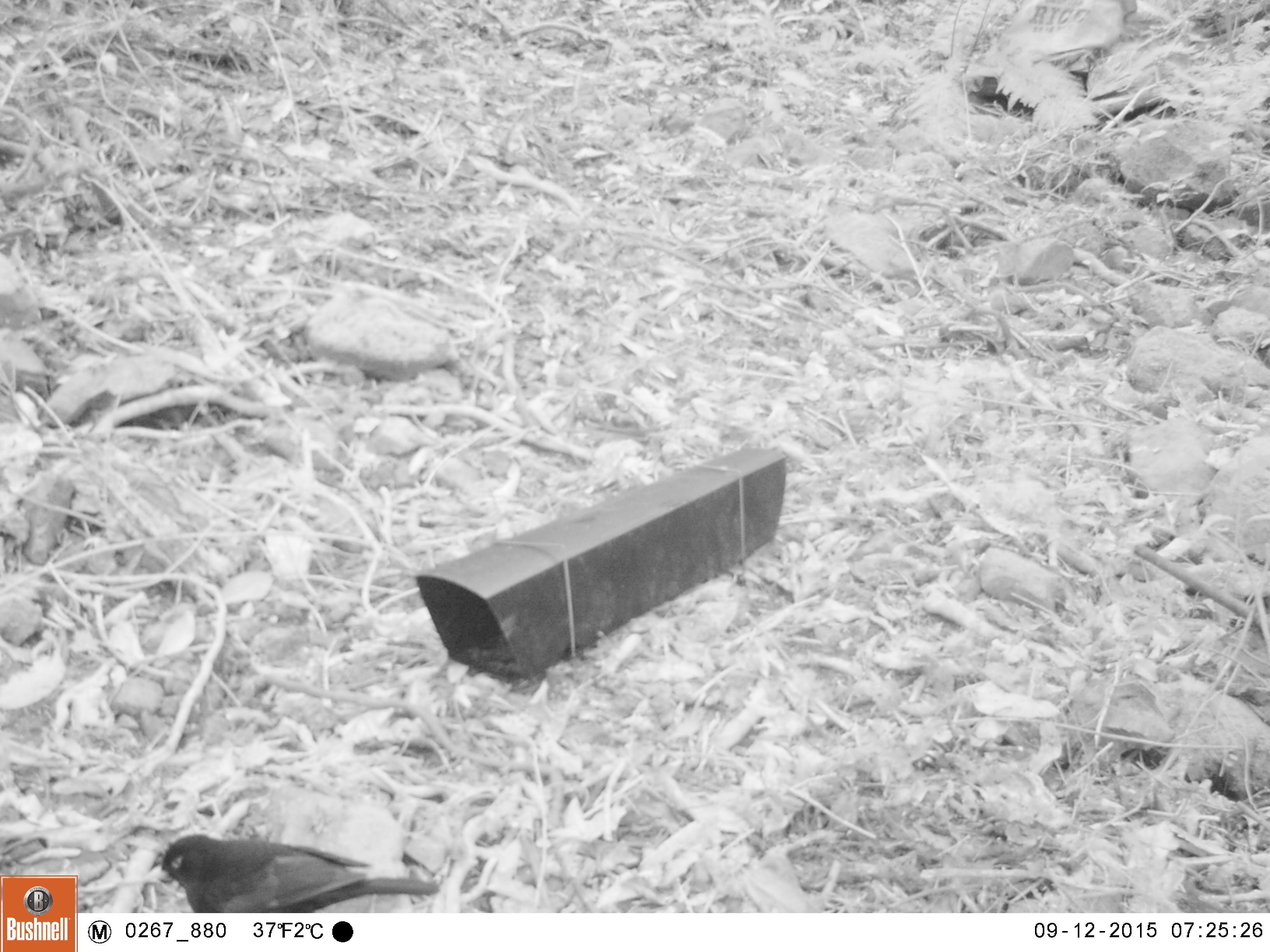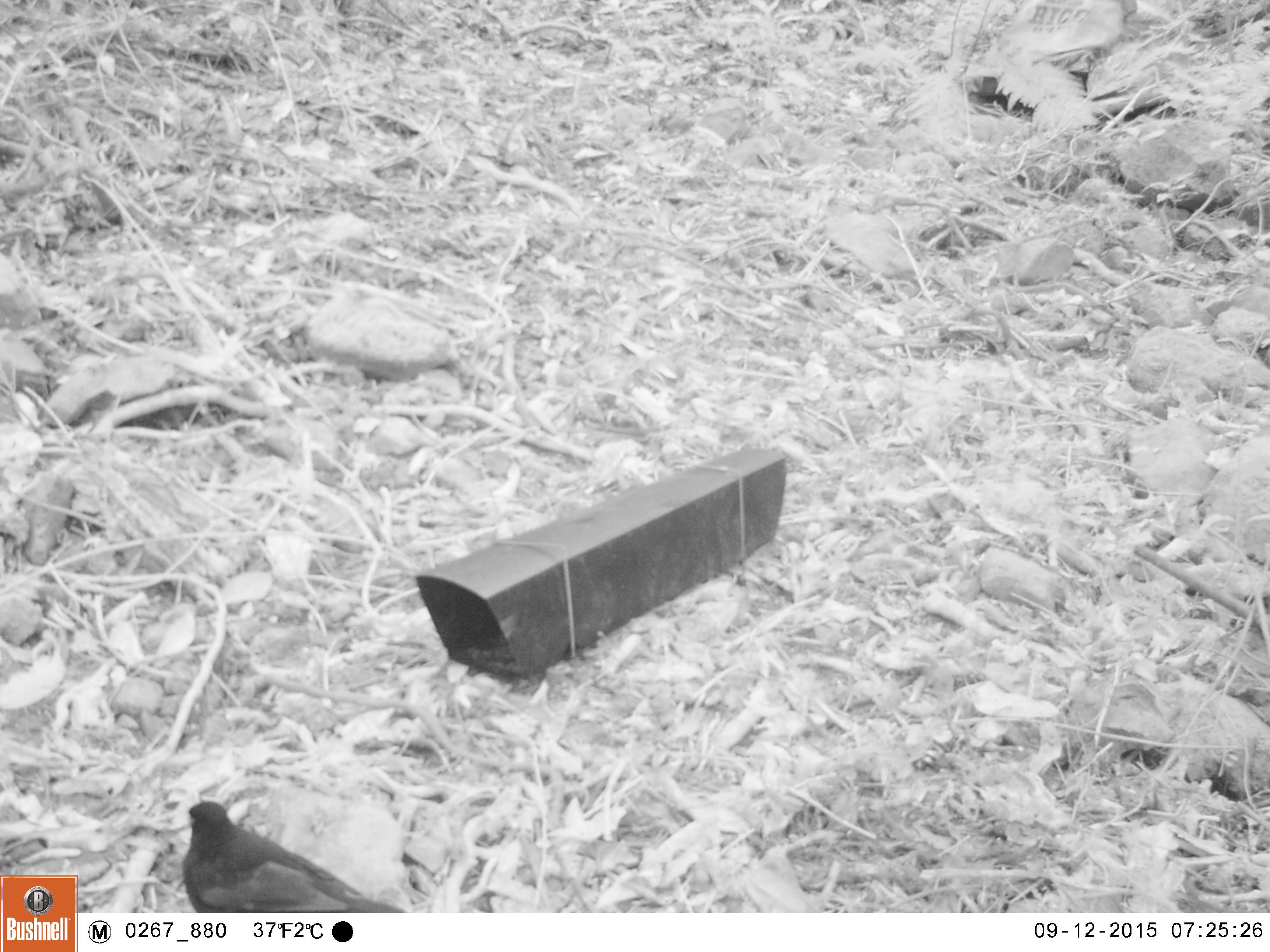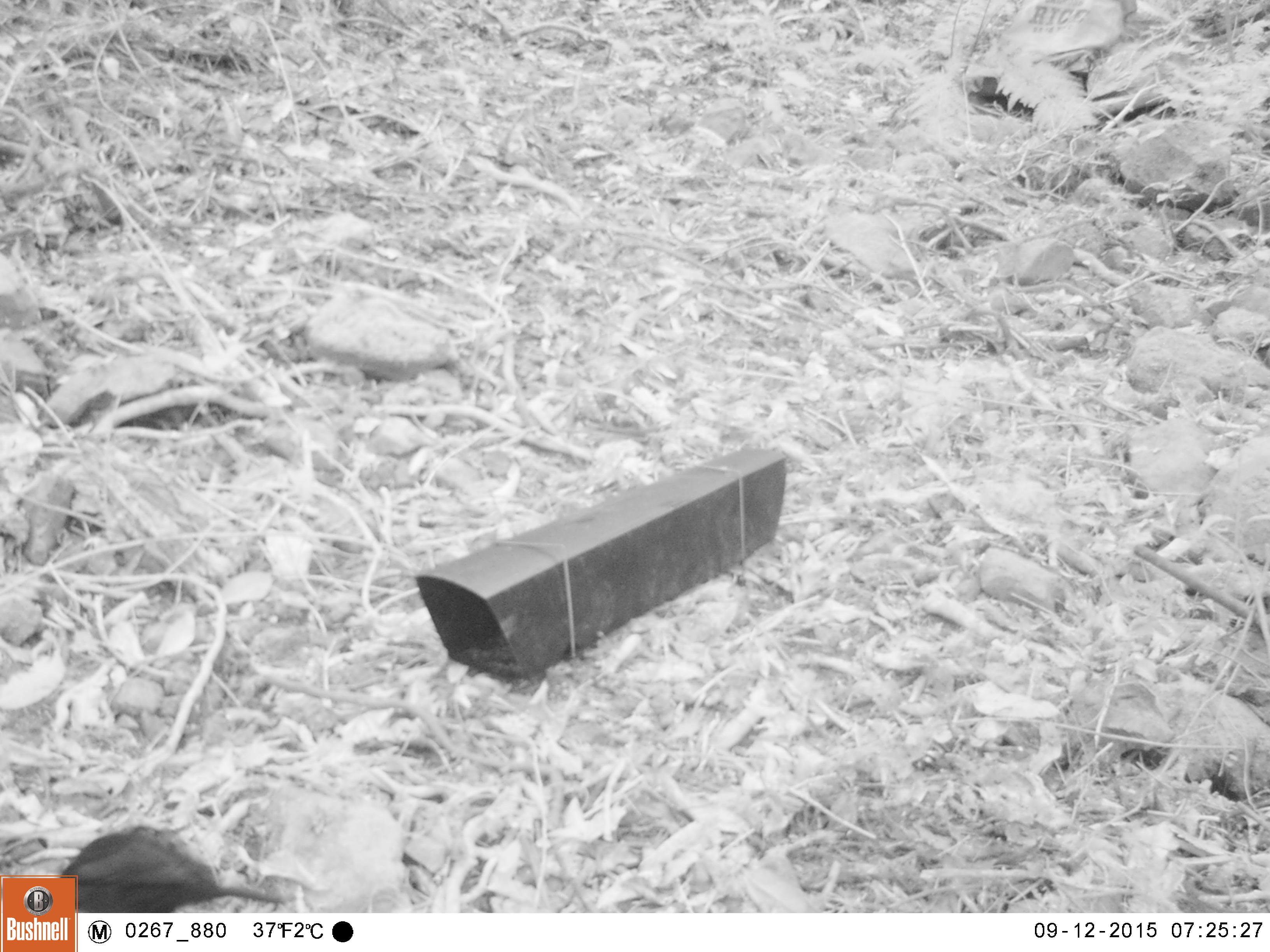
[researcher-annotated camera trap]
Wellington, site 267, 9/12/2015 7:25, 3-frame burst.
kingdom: Animalia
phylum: Chordata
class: Aves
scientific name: Aves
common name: bird